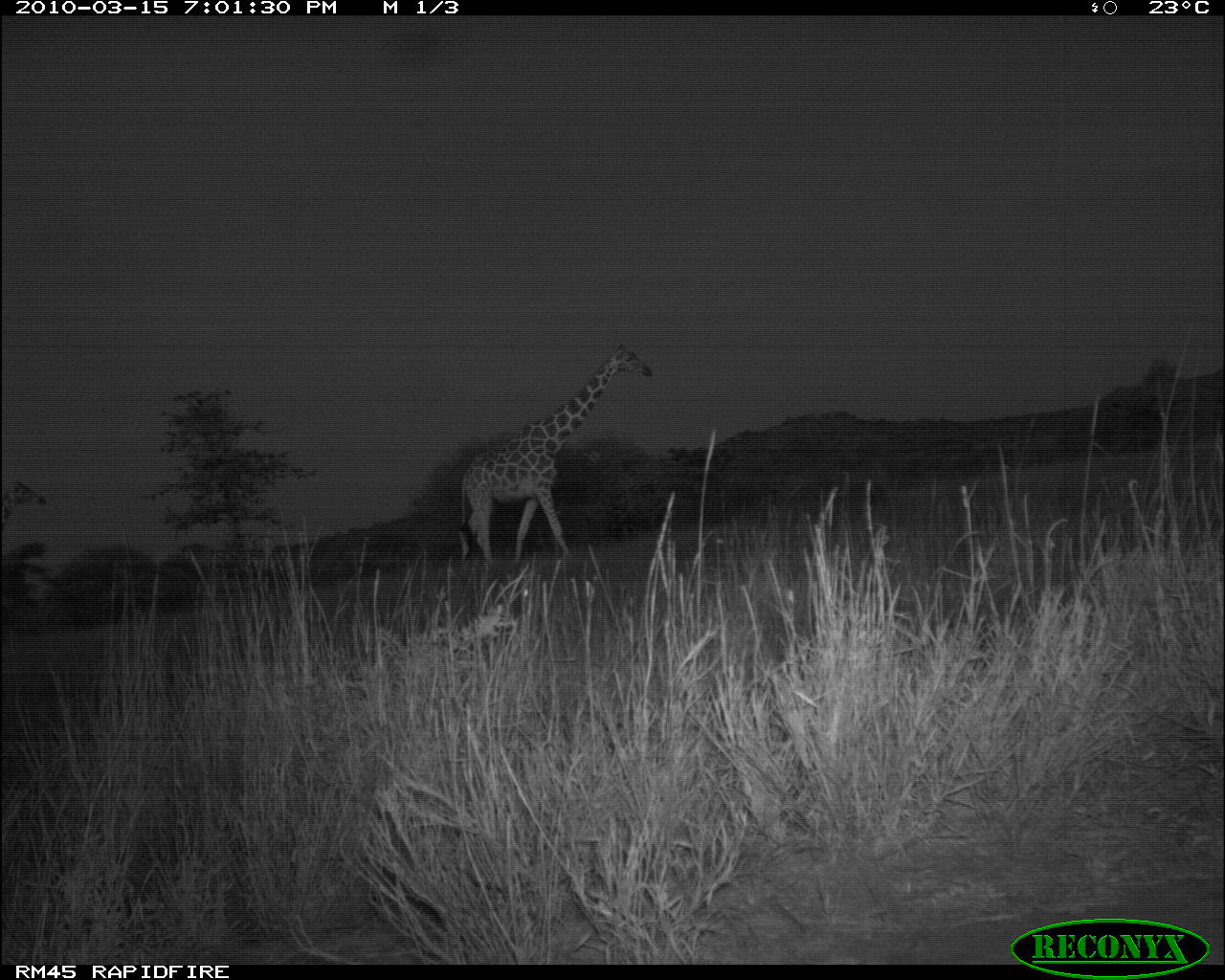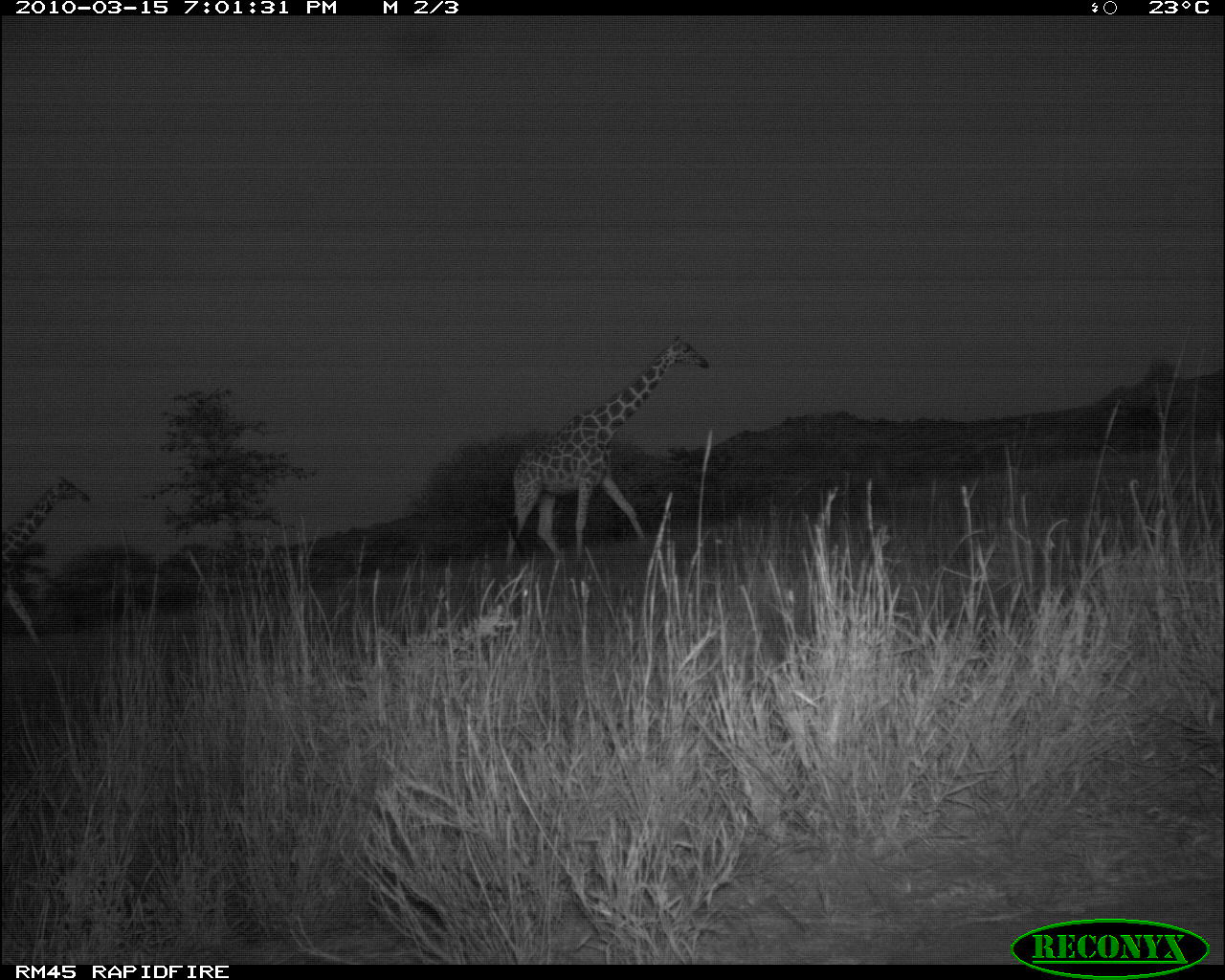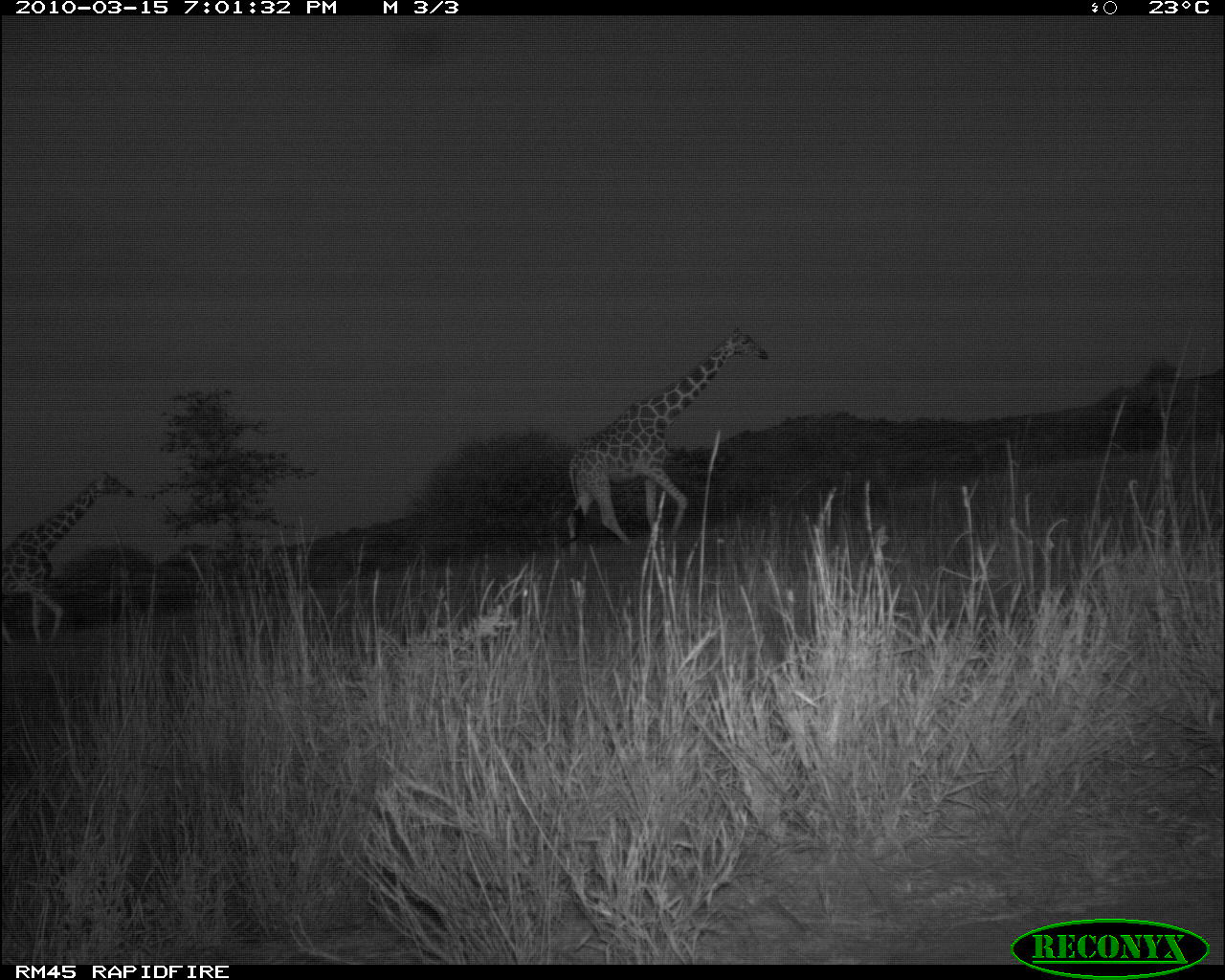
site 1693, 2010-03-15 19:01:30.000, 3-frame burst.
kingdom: Animalia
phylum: Chordata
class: Mammalia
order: Artiodactyla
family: Giraffidae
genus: Giraffa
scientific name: Giraffa camelopardalis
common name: giraffe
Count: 2.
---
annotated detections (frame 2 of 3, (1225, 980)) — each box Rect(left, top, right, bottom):
giraffa camelopardalis: Rect(502, 331, 707, 566); Rect(0, 478, 91, 646)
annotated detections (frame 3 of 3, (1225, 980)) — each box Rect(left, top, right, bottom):
giraffa camelopardalis: Rect(565, 325, 769, 558); Rect(0, 474, 131, 646)